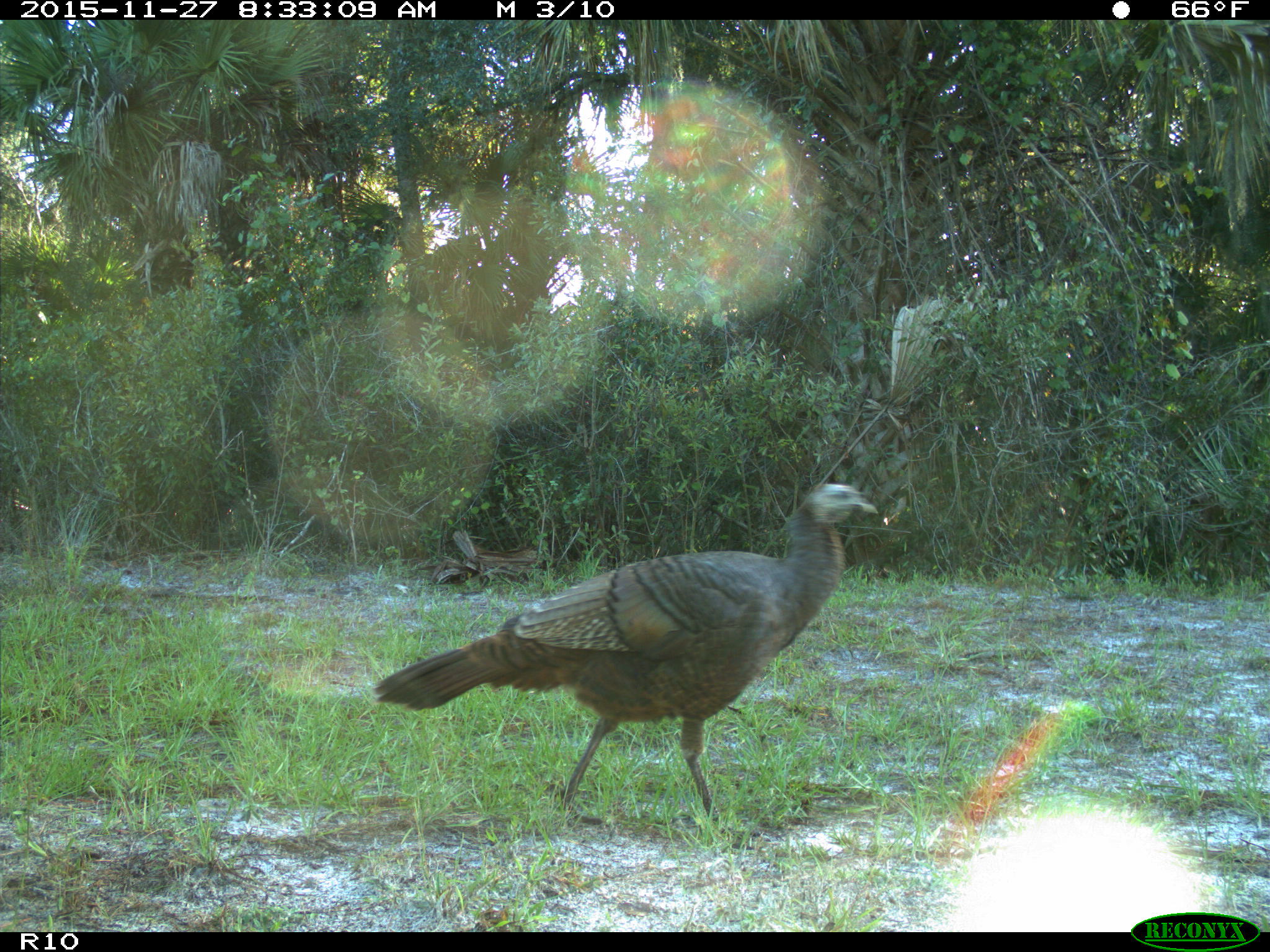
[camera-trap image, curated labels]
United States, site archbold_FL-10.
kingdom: Animalia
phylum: Chordata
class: Aves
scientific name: Aves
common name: birds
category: unidentified bird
Unidentified bird (birds) (Aves).